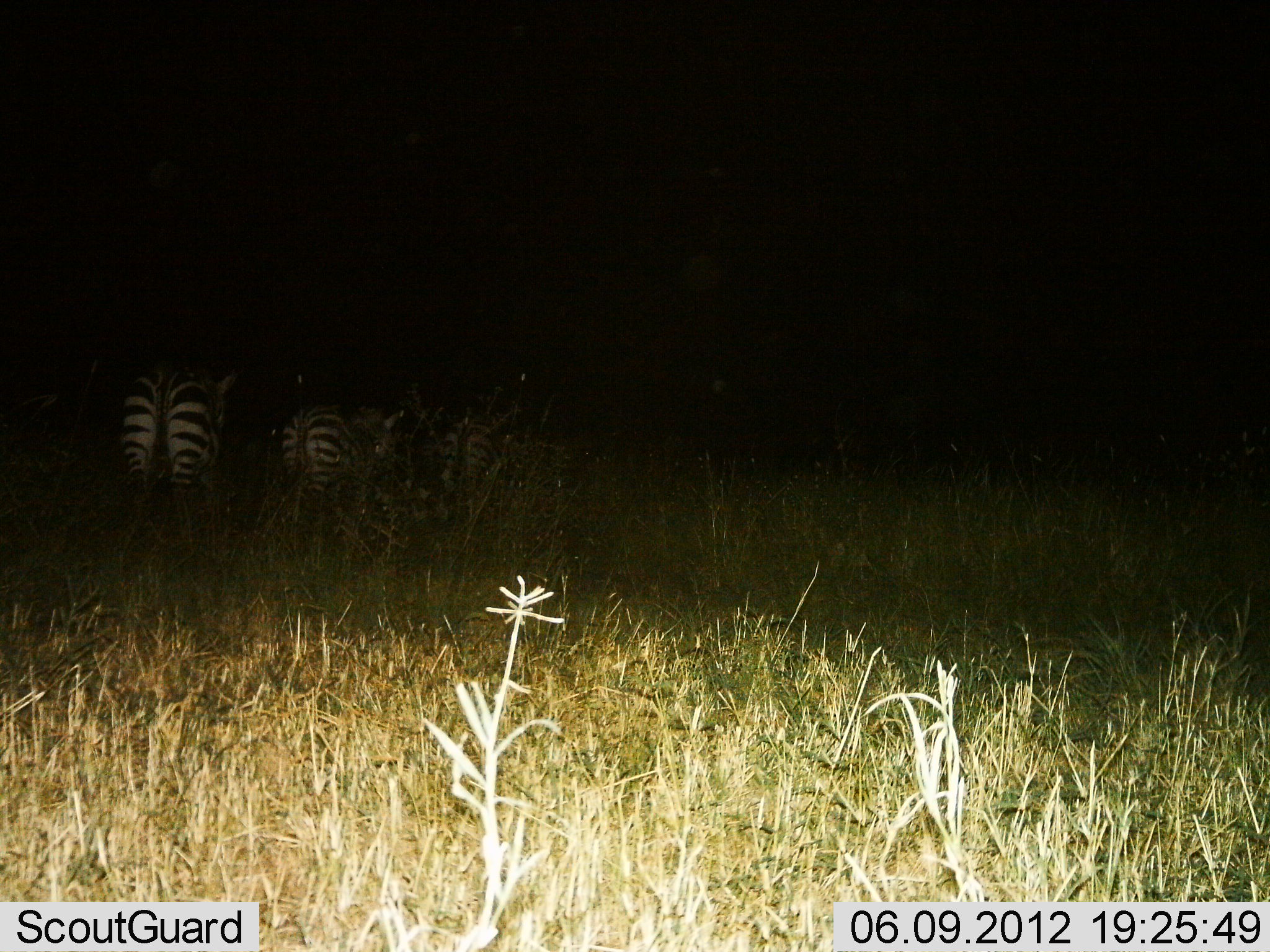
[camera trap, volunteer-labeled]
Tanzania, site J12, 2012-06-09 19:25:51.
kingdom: Animalia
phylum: Chordata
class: Mammalia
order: Perissodactyla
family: Equidae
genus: Equus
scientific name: Equus quagga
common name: plains zebra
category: zebra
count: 3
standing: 60%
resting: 0%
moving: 40%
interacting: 0%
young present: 0%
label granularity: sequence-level